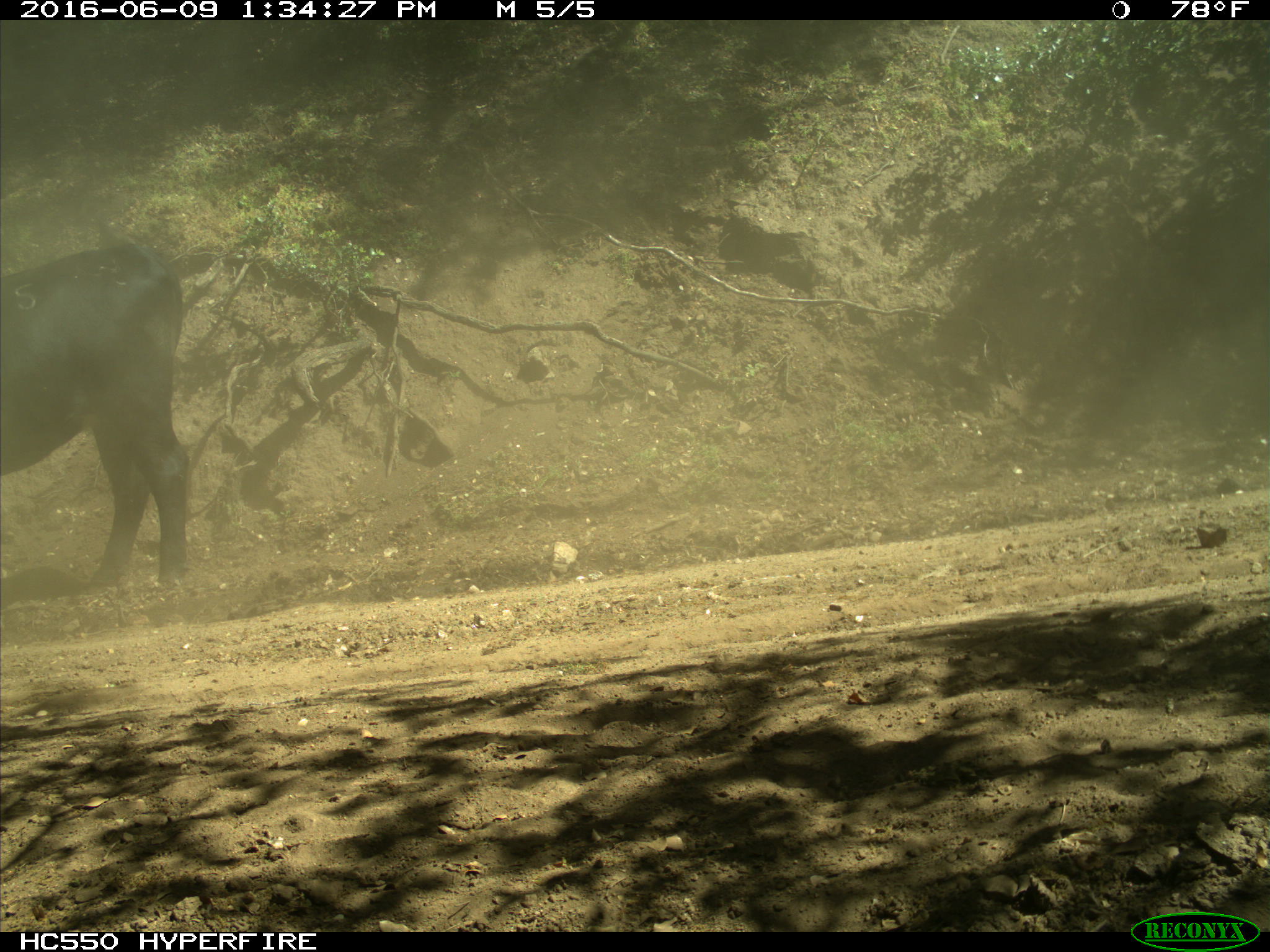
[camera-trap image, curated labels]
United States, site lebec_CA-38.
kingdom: Animalia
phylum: Chordata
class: Mammalia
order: Artiodactyla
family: Bovidae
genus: Bos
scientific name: Bos taurus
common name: domestic cow